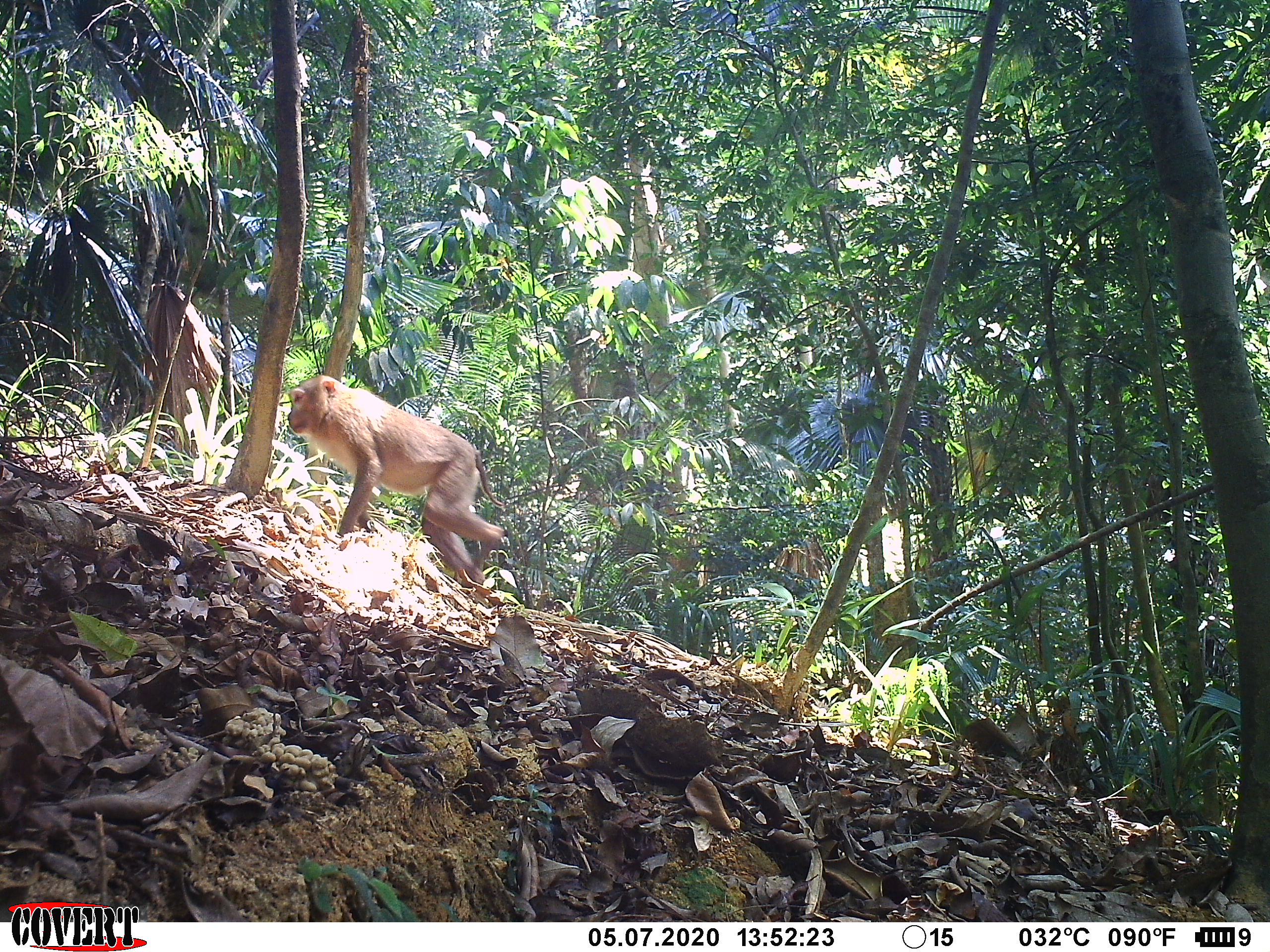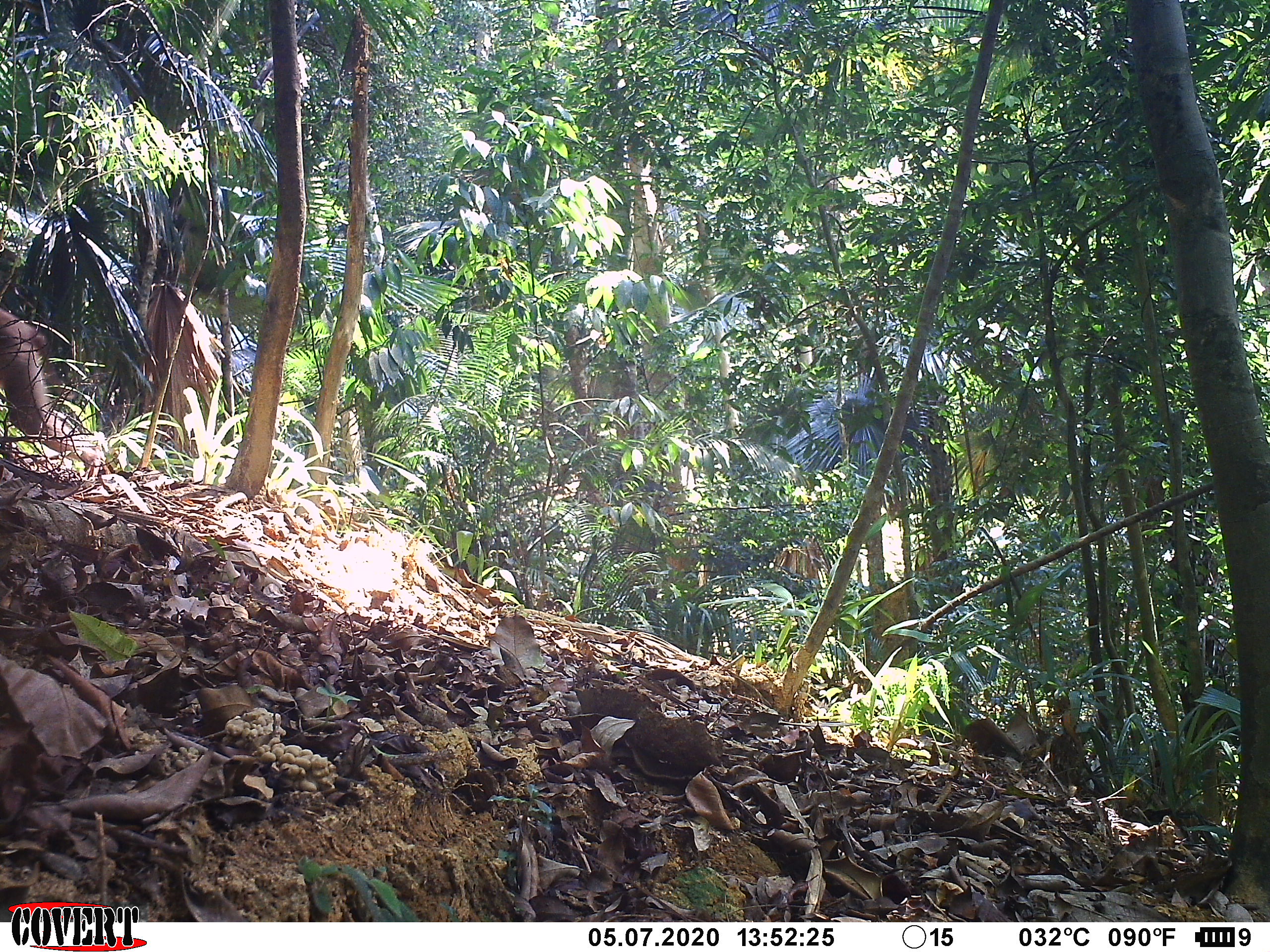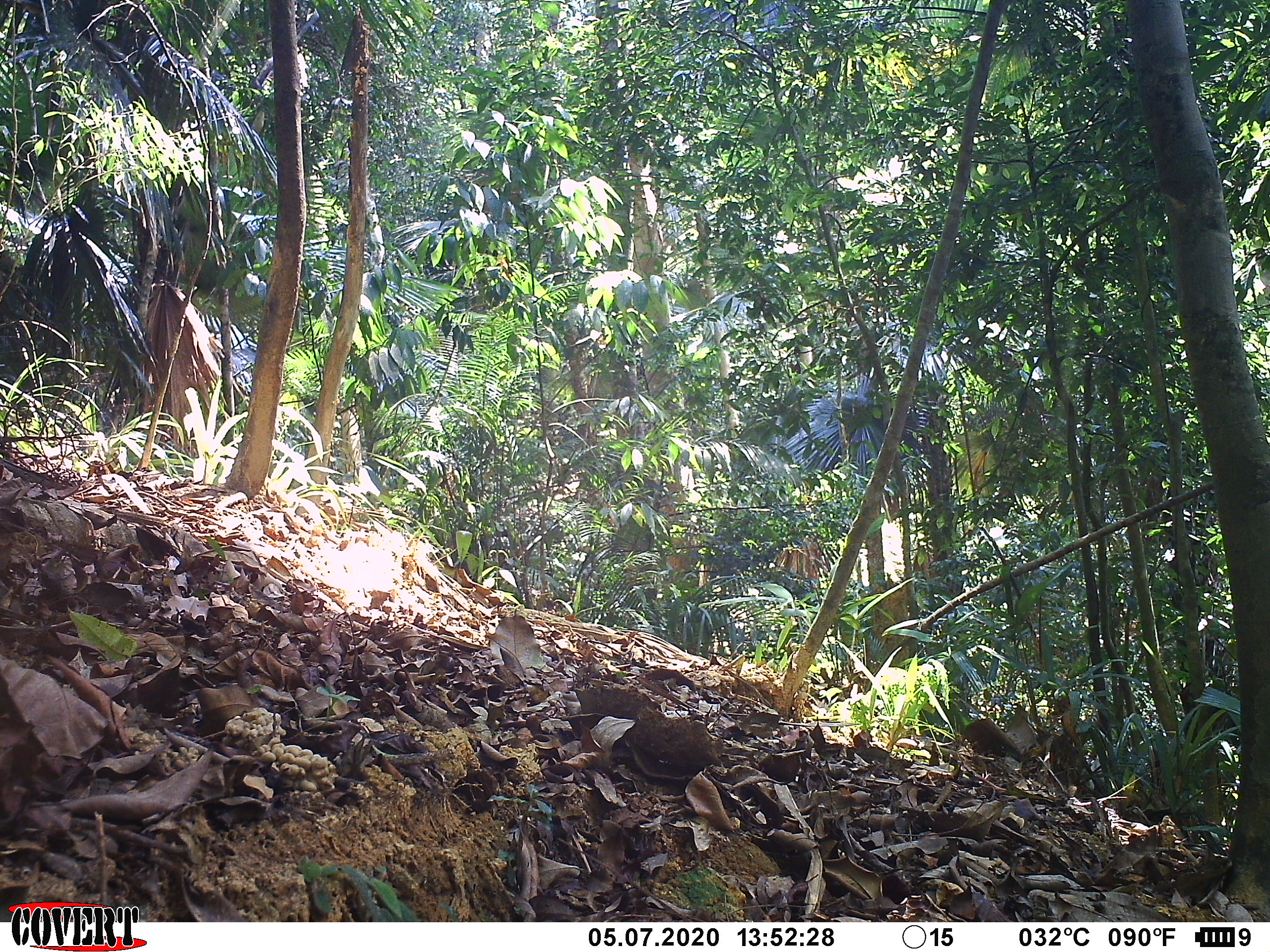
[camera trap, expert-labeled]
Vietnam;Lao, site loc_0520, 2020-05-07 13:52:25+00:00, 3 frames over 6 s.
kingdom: Animalia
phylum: Chordata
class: Mammalia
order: Primates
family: Cercopithecidae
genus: Macaca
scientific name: Macaca nemestrina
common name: pig-tailed macaque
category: pig tailed macaque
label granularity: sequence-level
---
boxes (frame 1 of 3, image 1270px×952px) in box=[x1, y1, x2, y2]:
pig tailed macaque: box=[286, 374, 504, 588]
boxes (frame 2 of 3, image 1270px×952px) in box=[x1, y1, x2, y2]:
pig tailed macaque: box=[0, 304, 94, 474]